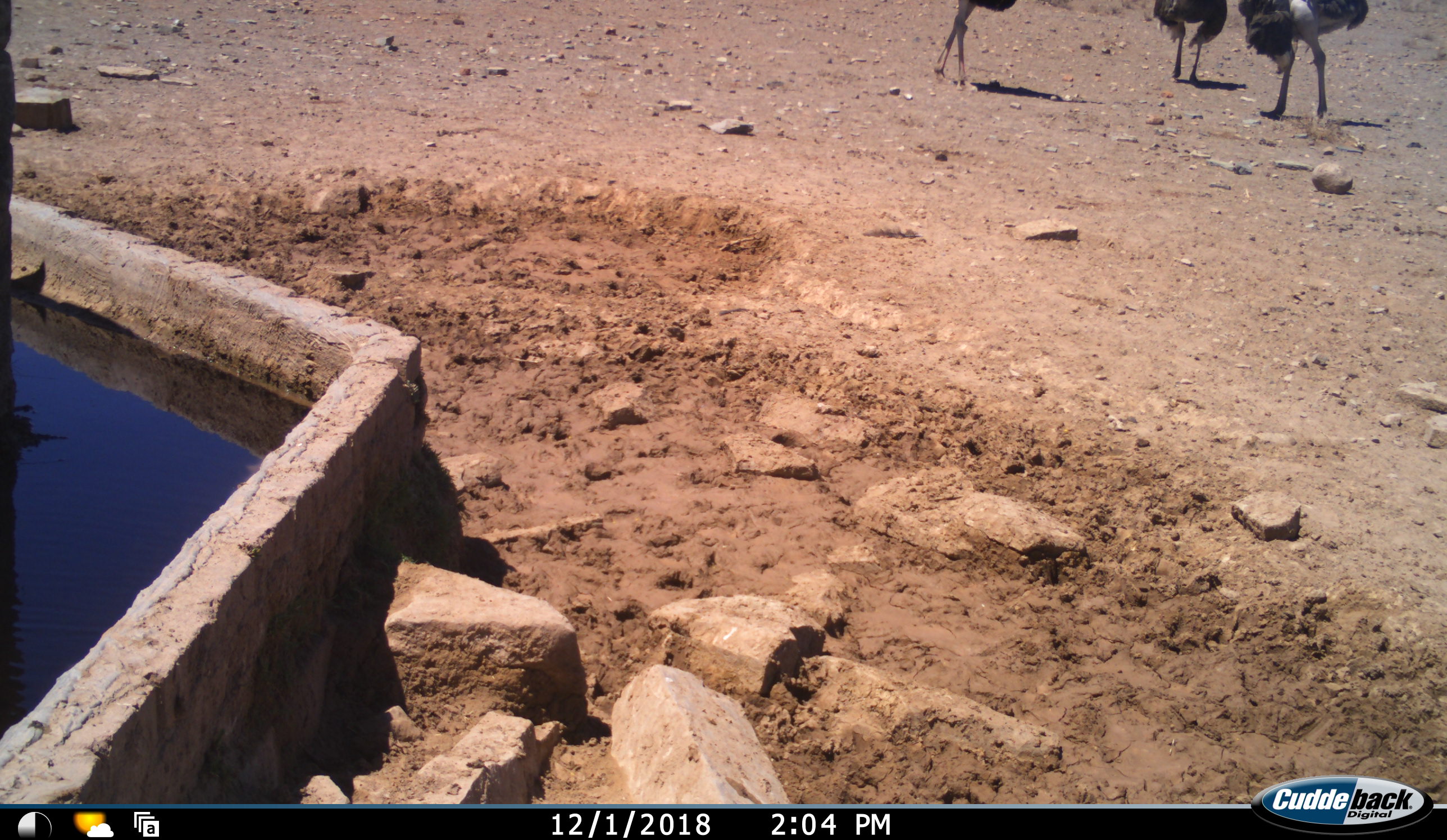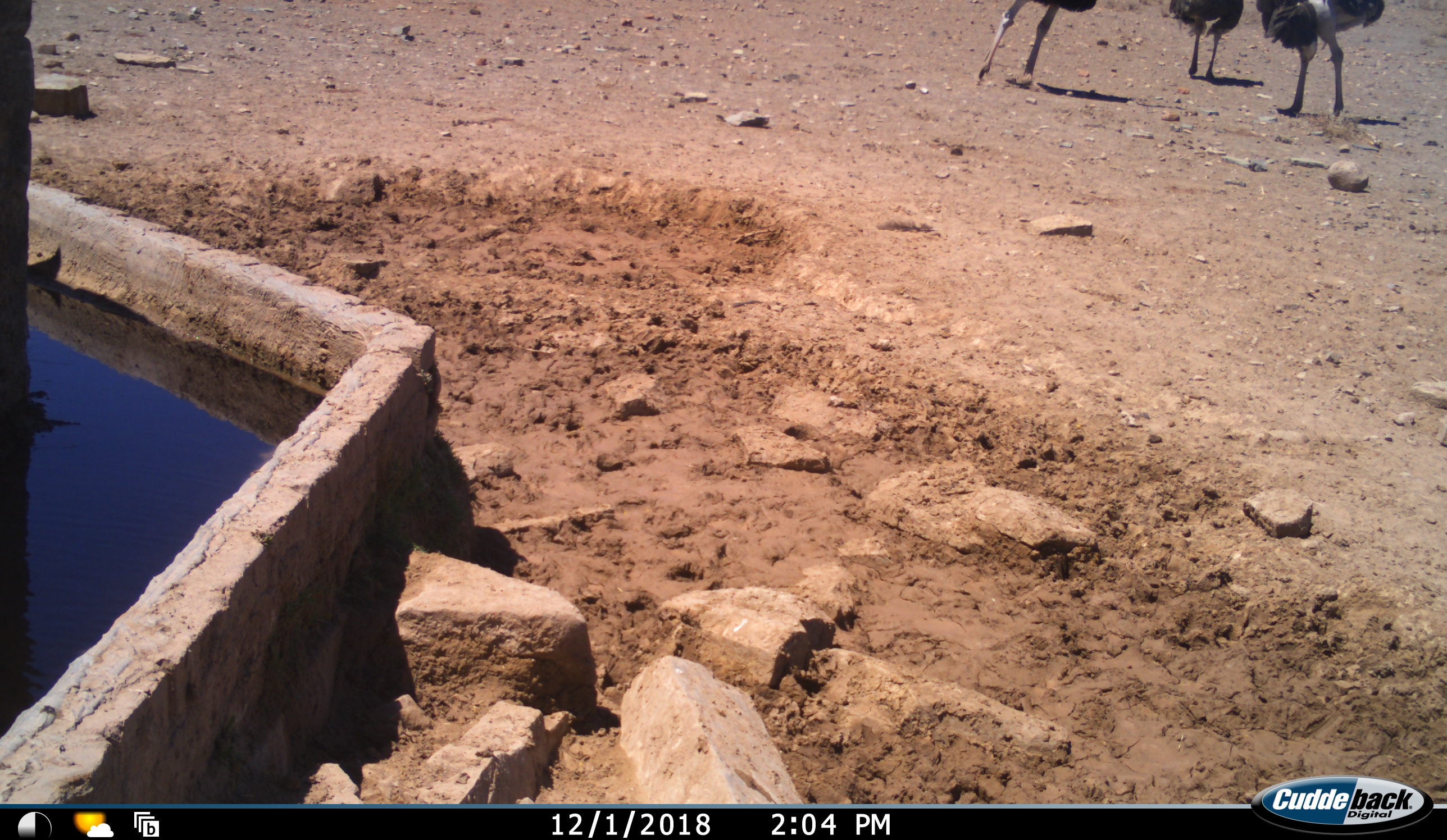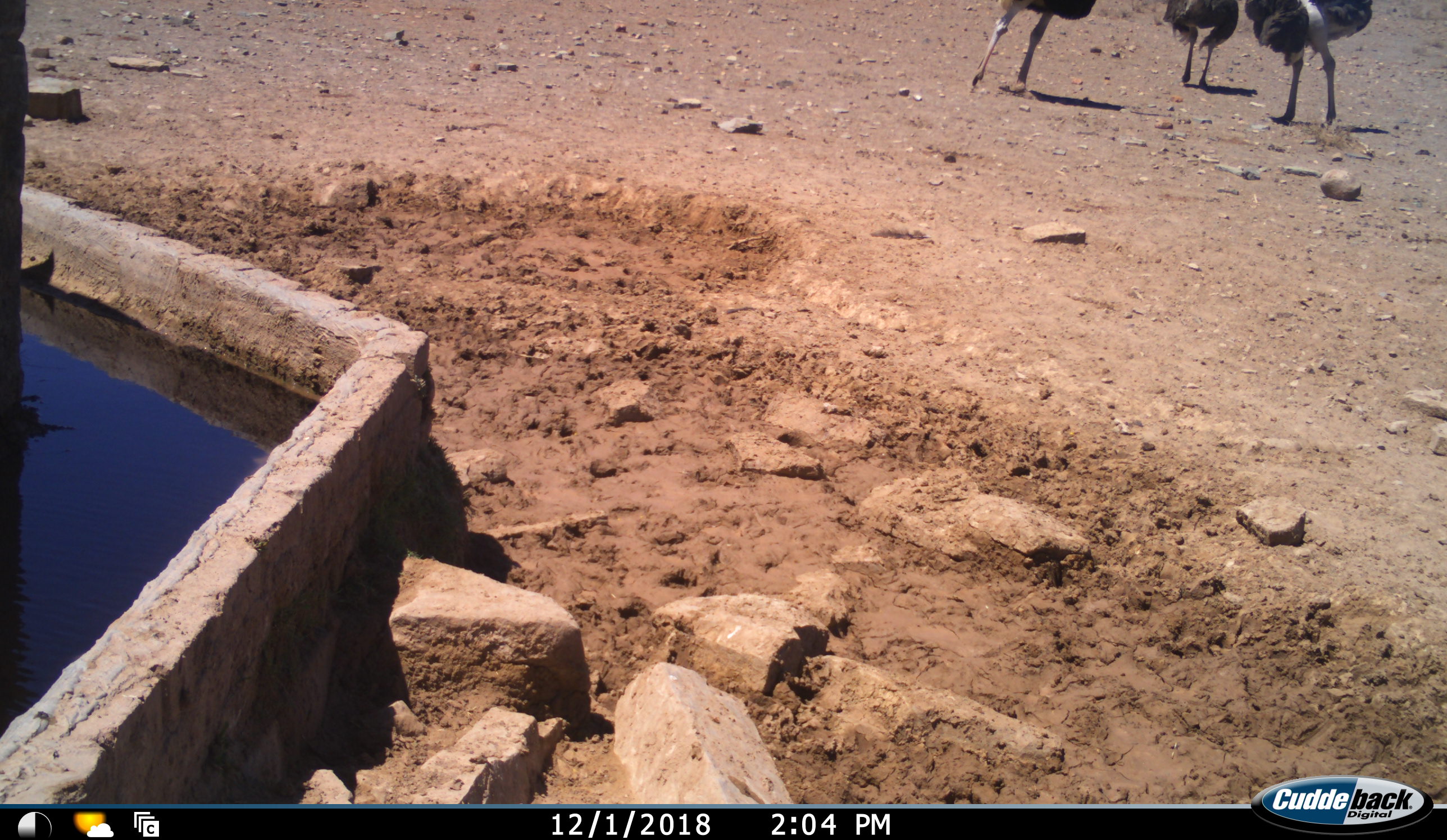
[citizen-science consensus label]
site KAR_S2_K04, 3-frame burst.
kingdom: Animalia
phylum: Chordata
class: Aves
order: Struthioniformes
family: Struthionidae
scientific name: Struthionidae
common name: ostrich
Ostrich (Struthionidae), count 3. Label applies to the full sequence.